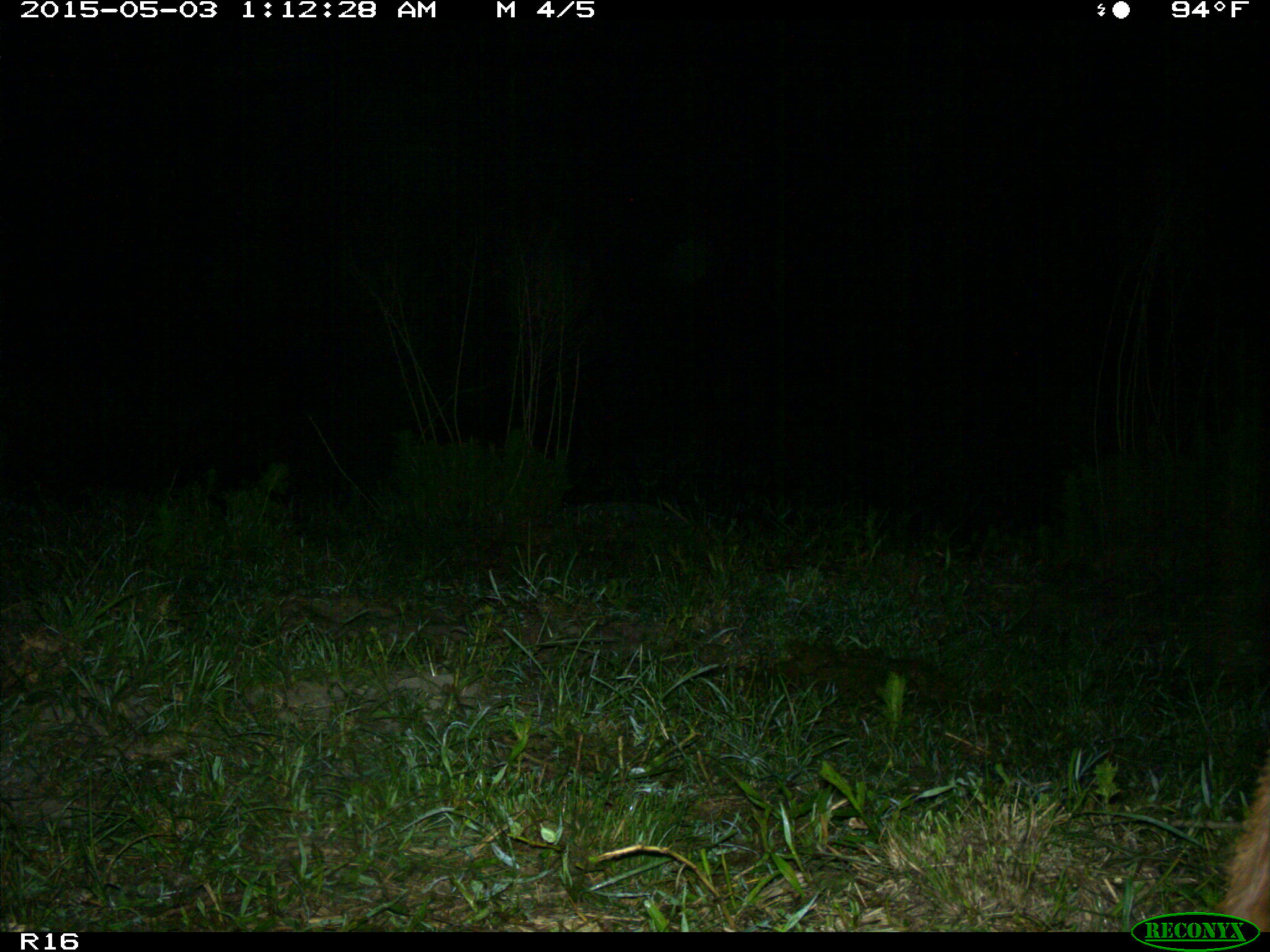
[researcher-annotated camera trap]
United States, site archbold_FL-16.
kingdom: Animalia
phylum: Chordata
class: Mammalia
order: Artiodactyla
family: Bovidae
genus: Bos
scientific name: Bos taurus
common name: domestic cow